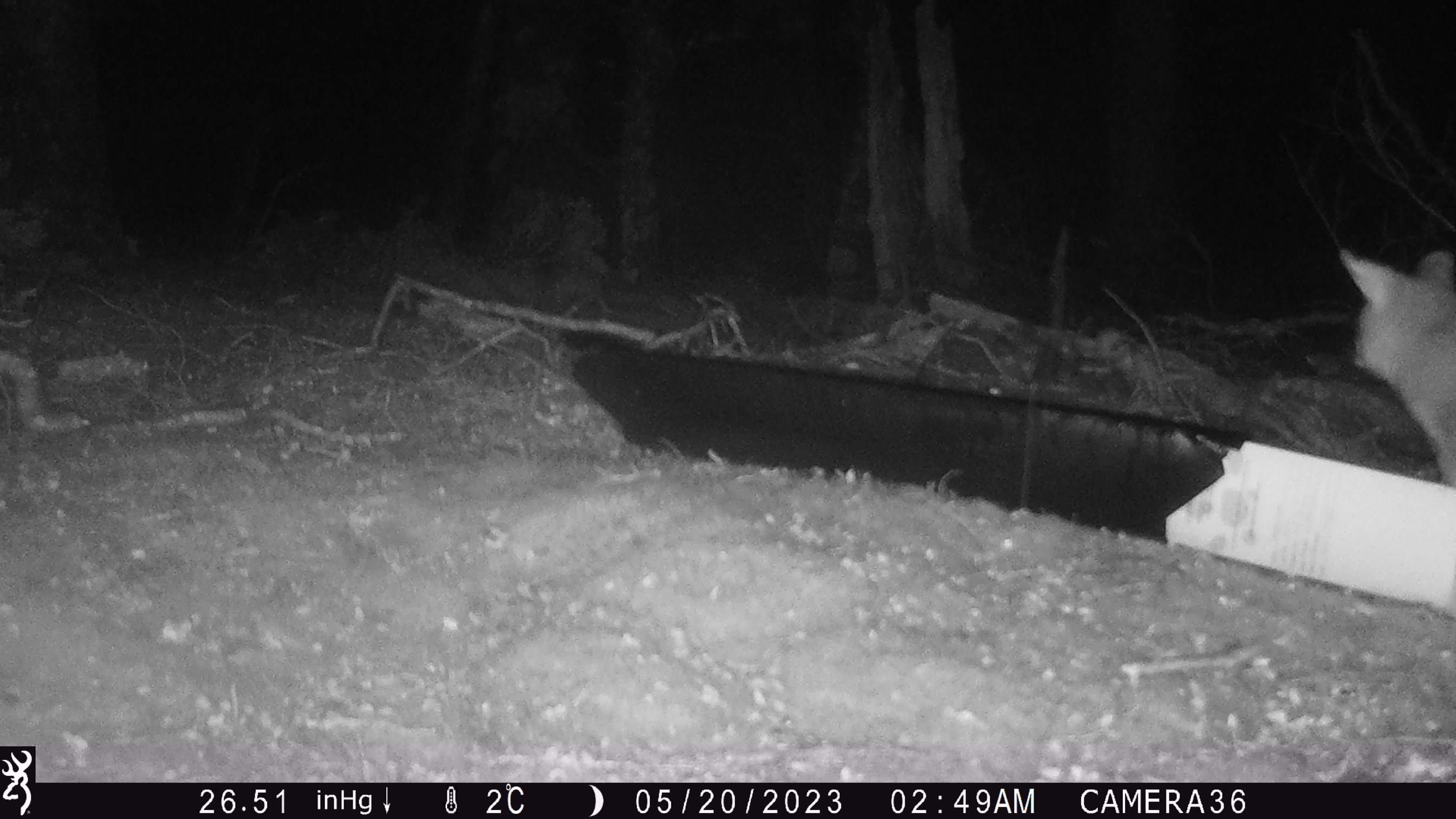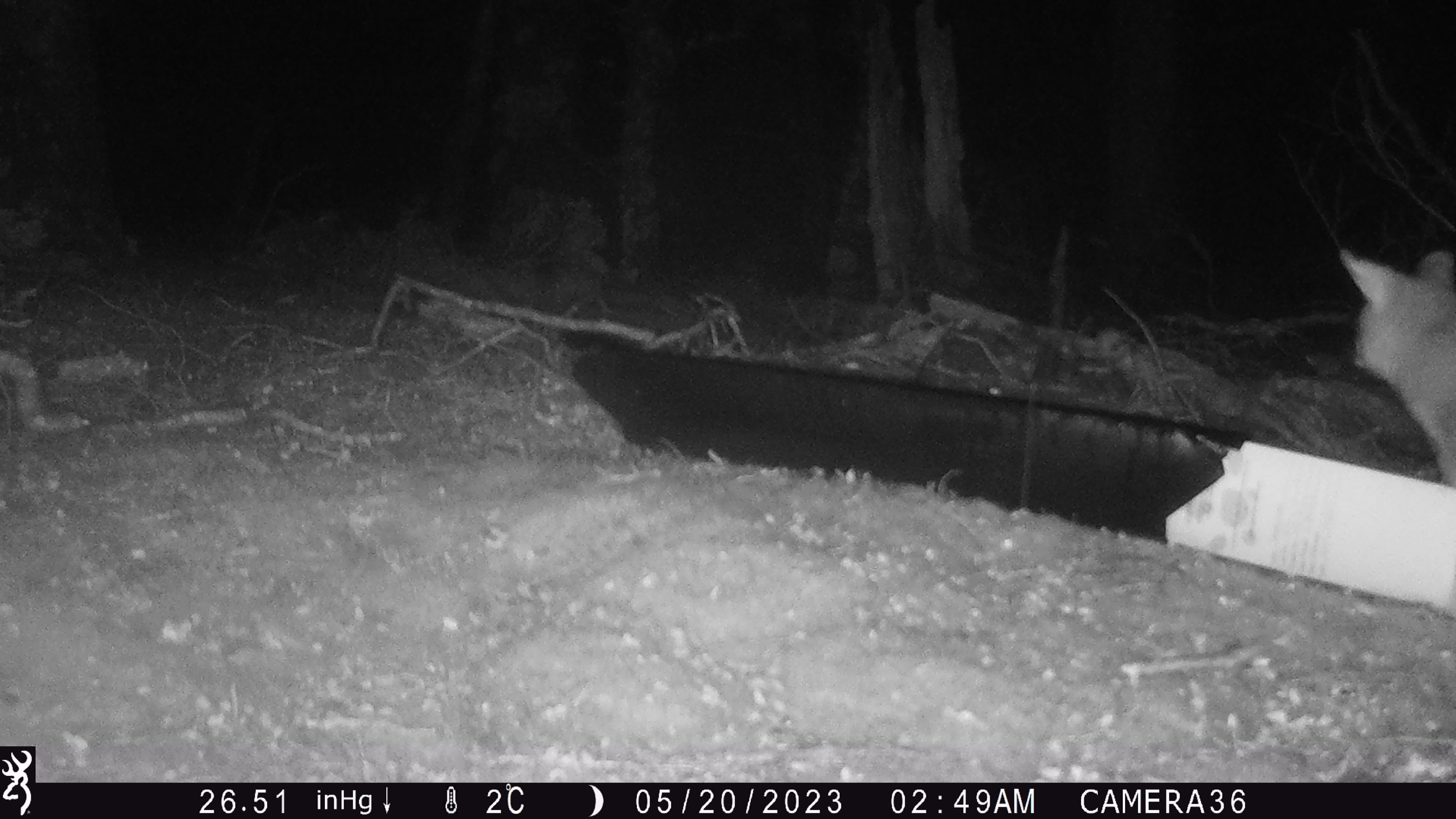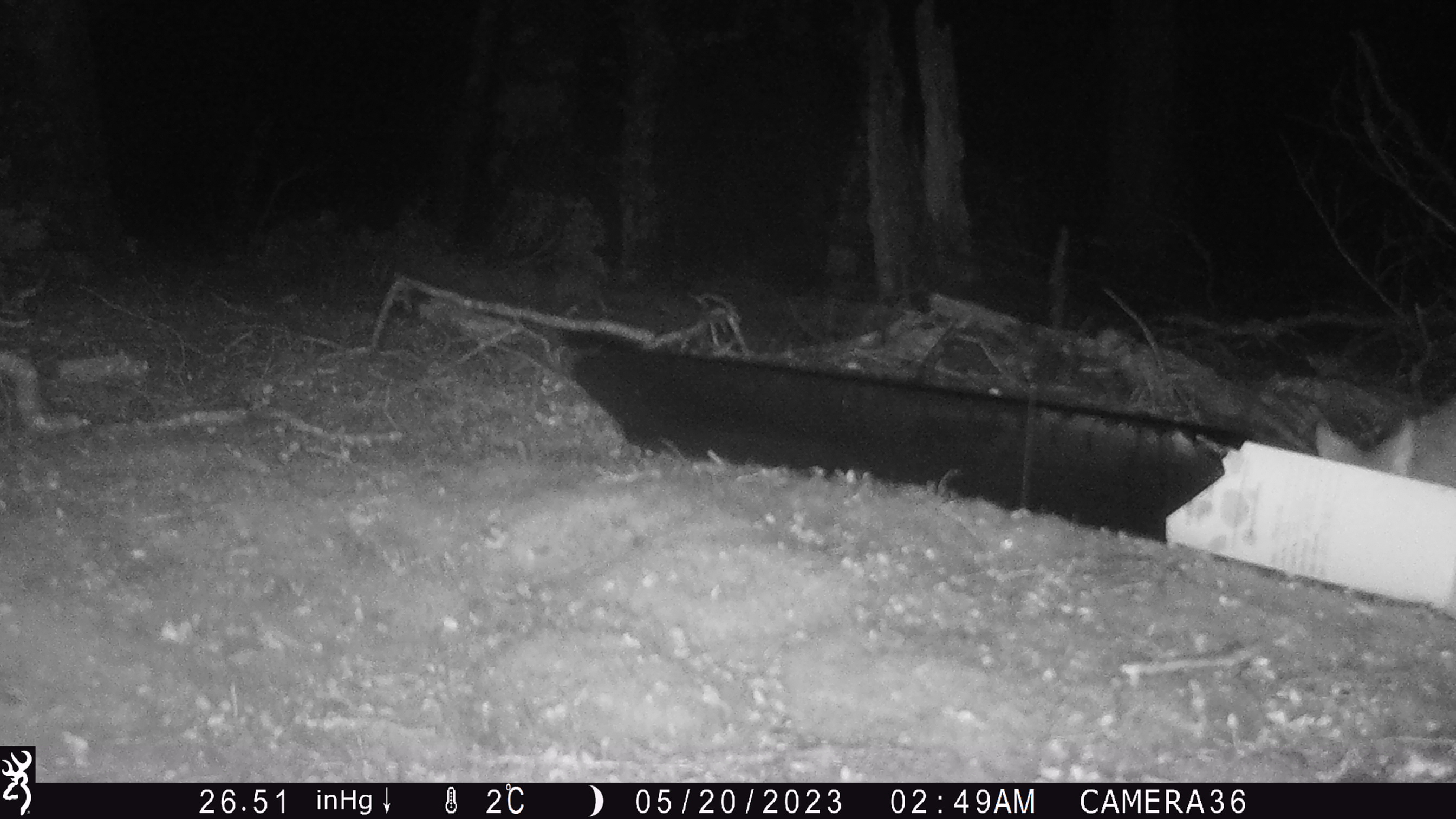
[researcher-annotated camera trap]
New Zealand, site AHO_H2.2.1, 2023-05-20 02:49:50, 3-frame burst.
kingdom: Animalia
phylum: Chordata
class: Mammalia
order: Diprotodontia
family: Phalangeridae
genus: Trichosurus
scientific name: Trichosurus vulpecula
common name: common brushtail possum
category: possum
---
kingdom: Animalia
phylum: Chordata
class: Mammalia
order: Carnivora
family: Mustelidae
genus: Mustela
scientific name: Mustela erminea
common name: stoat